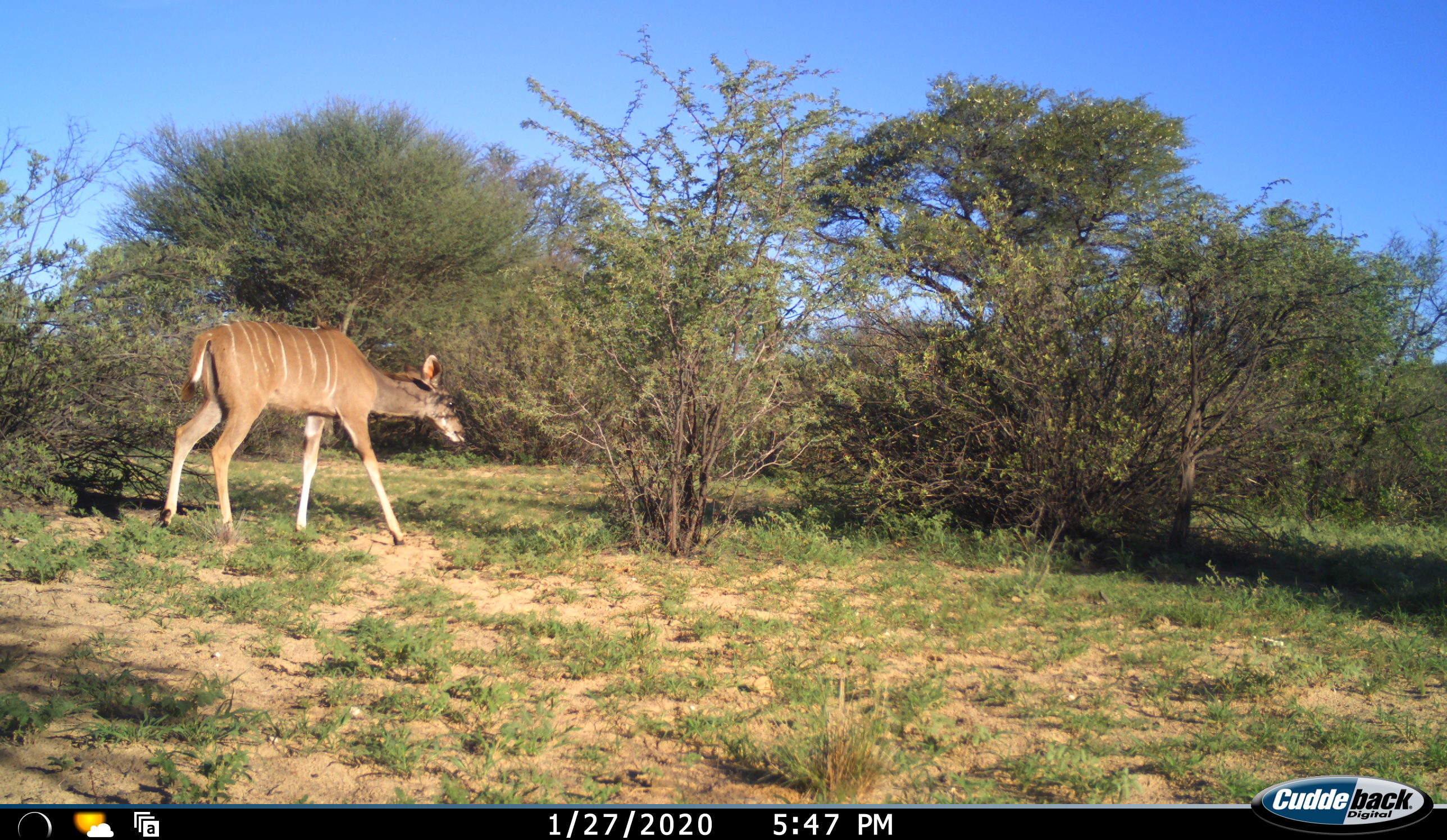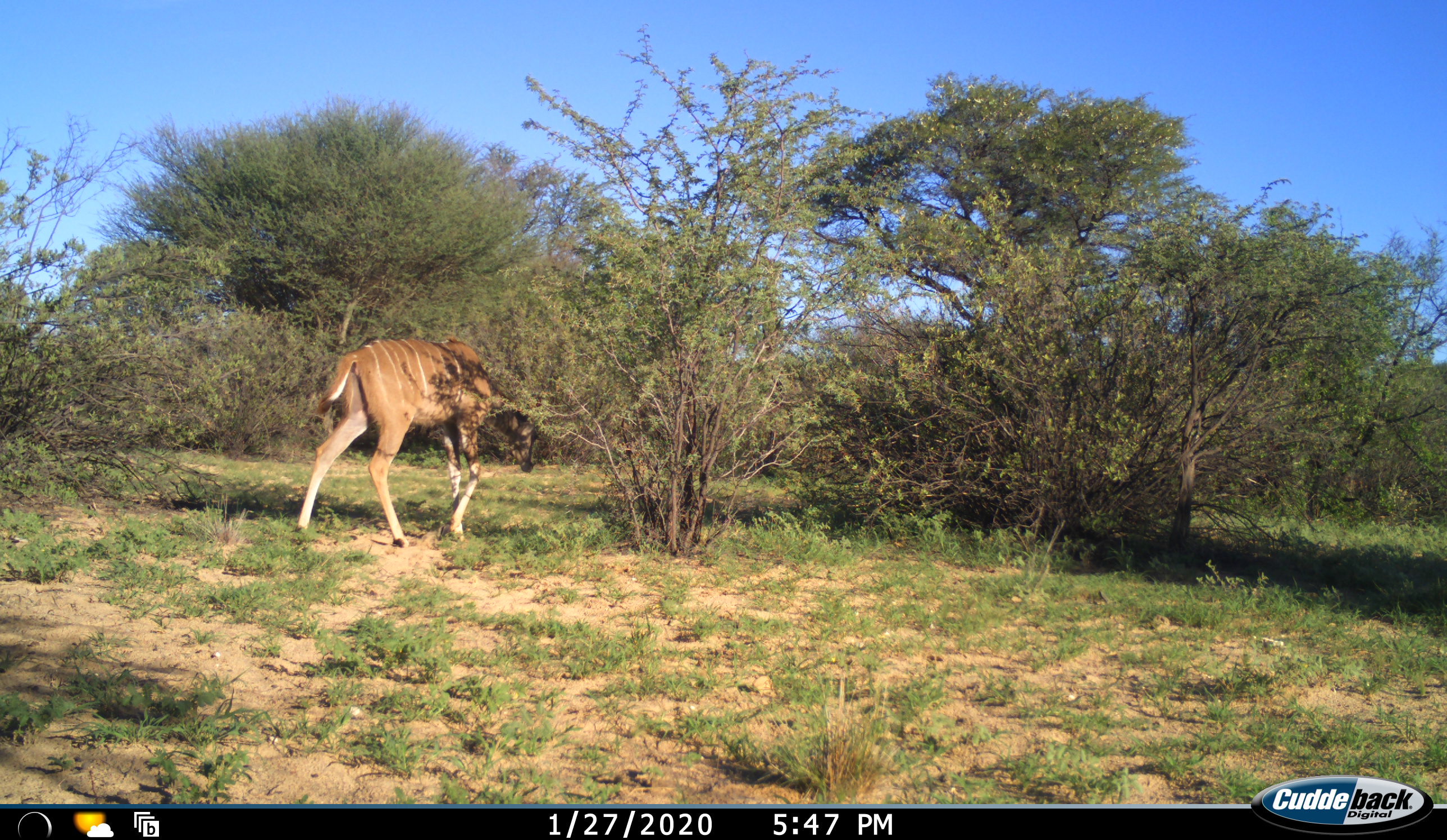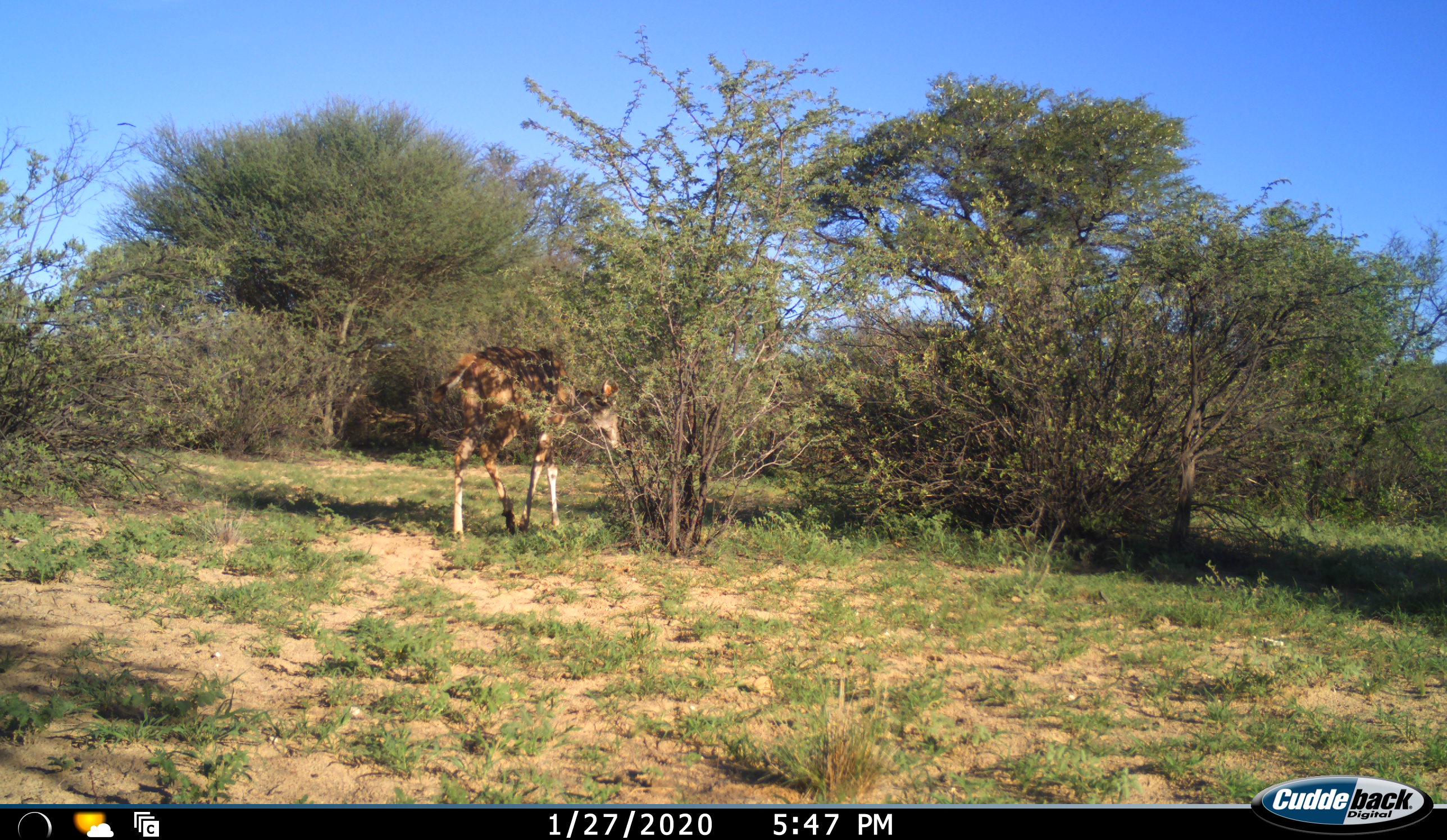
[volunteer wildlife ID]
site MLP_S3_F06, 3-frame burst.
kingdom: Animalia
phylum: Chordata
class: Mammalia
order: Artiodactyla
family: Bovidae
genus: Tragelaphus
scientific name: Tragelaphus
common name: kudu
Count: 1.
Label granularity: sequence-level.